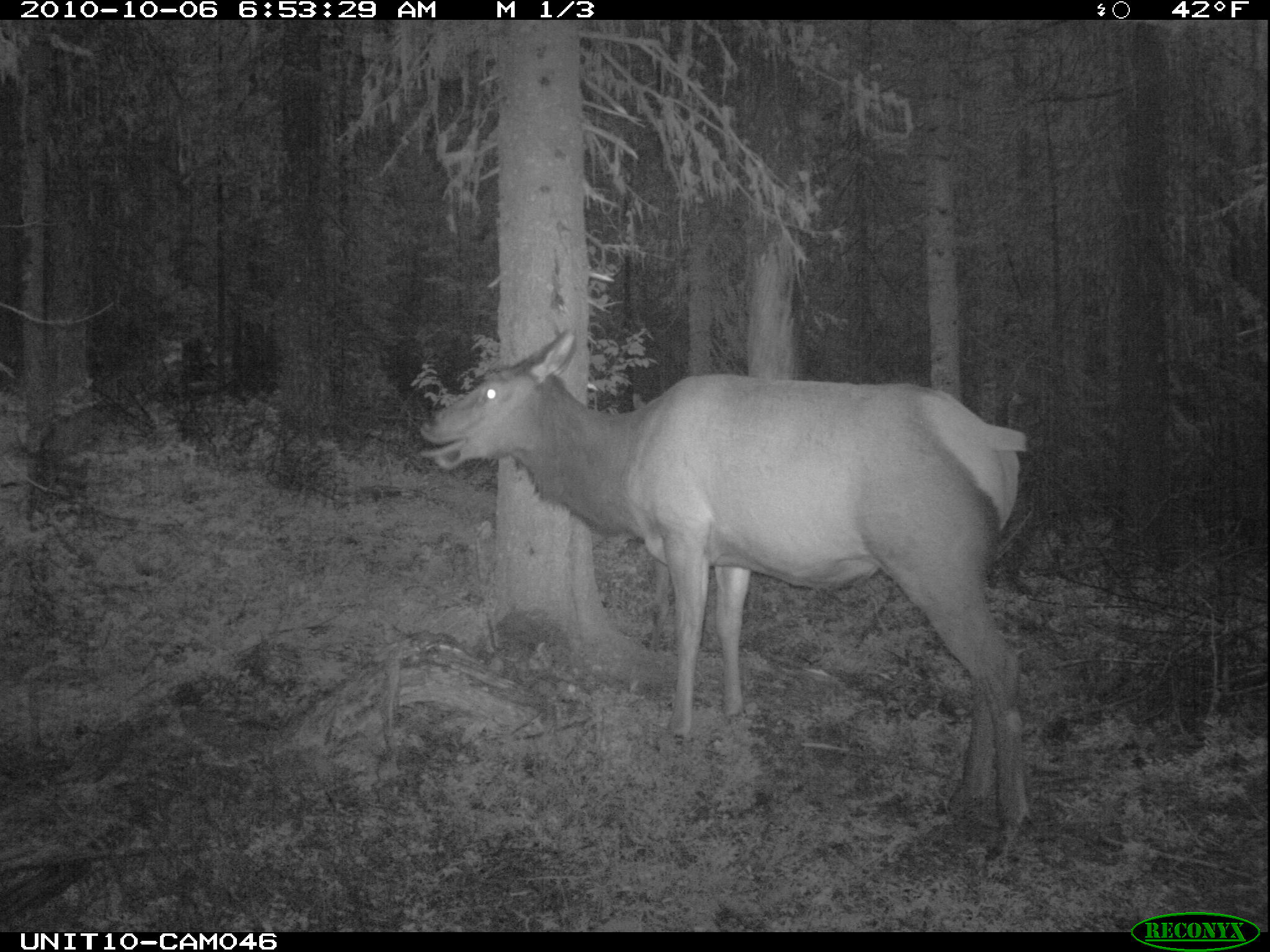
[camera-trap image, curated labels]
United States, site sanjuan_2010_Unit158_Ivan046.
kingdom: Animalia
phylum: Chordata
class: Mammalia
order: Artiodactyla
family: Cervidae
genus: Cervus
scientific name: Cervus elaphus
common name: red deer